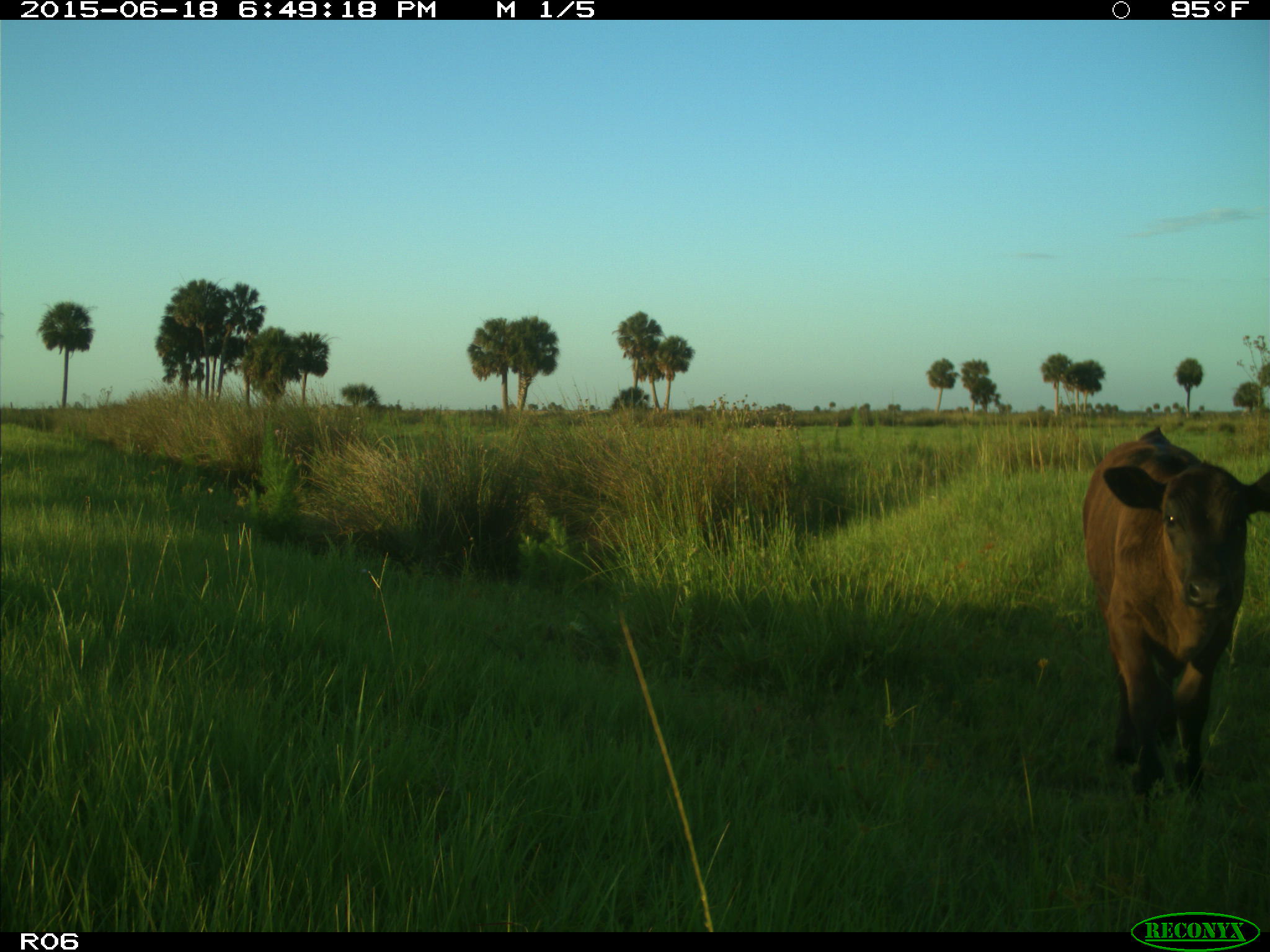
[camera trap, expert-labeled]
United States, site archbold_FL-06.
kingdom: Animalia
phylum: Chordata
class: Mammalia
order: Artiodactyla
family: Bovidae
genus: Bos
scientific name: Bos taurus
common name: domestic cow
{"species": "Bos taurus (domestic cow)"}